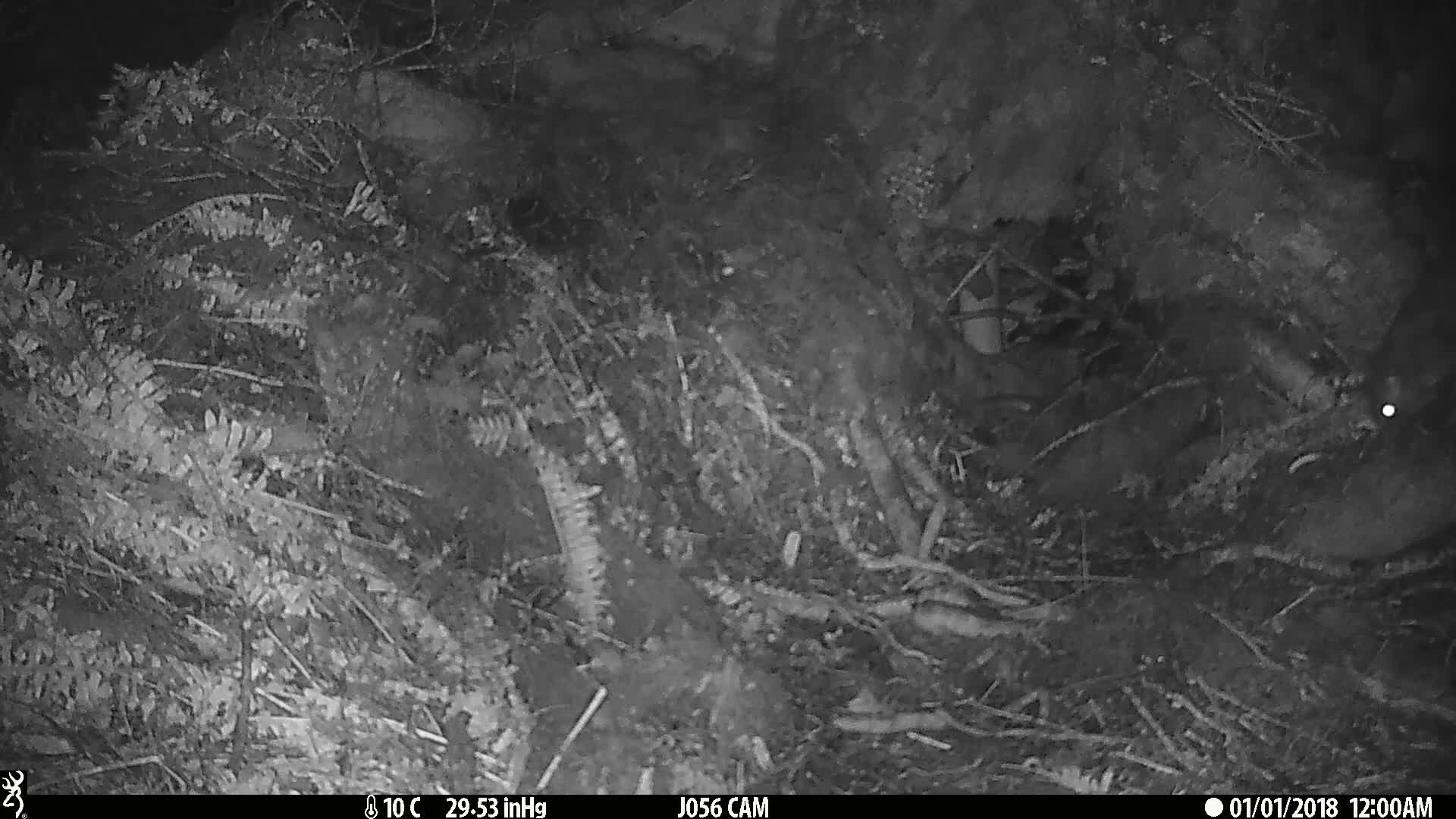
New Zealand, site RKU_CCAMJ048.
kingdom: Animalia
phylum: Chordata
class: Mammalia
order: Diprotodontia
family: Phalangeridae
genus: Trichosurus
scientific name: Trichosurus vulpecula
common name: common brushtail possum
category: possum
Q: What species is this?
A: Possum (common brushtail possum) (Trichosurus vulpecula).